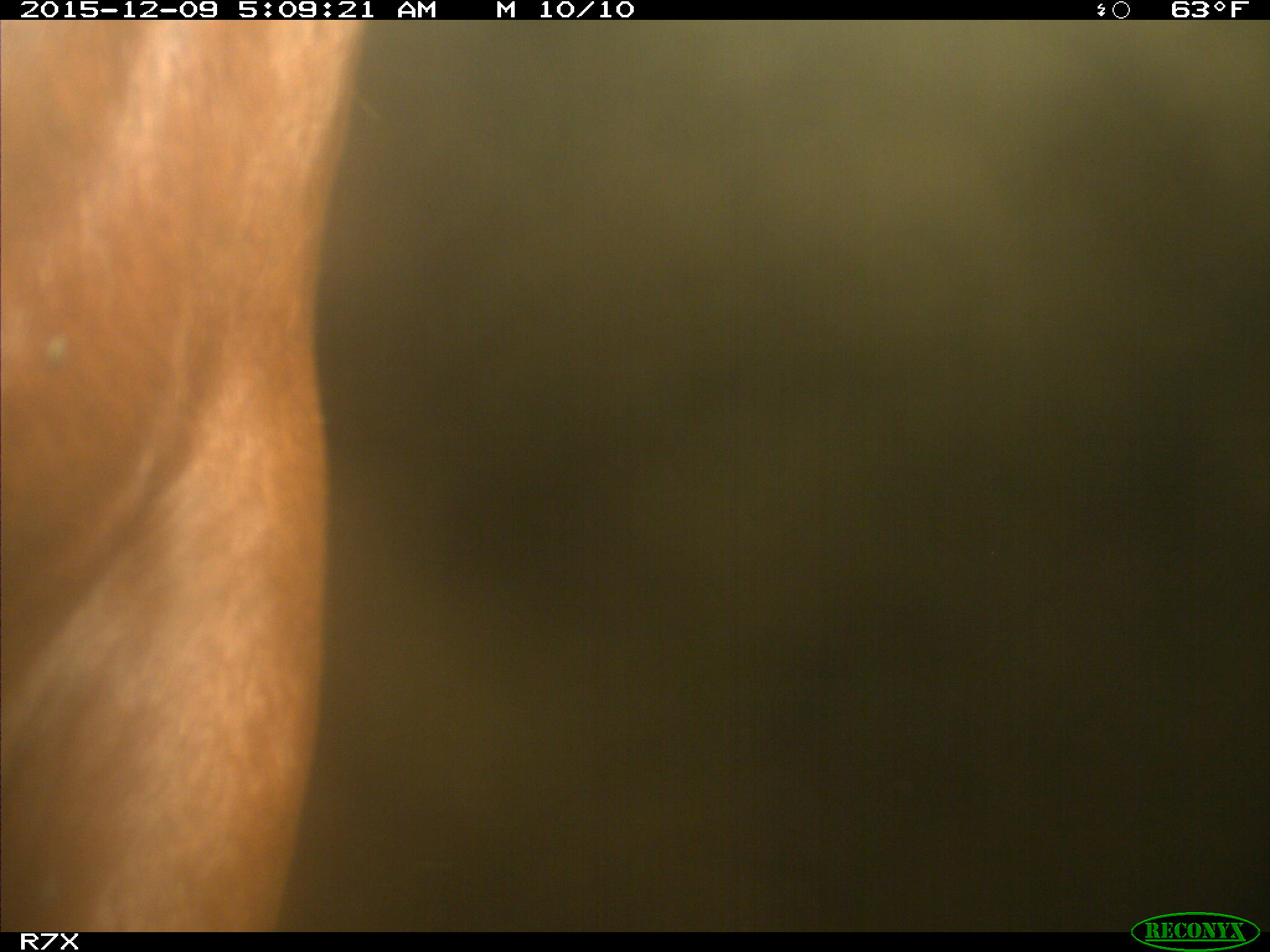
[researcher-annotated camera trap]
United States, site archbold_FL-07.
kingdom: Animalia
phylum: Chordata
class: Mammalia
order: Artiodactyla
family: Bovidae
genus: Bos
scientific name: Bos taurus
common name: domestic cow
Bos taurus (domestic cow).